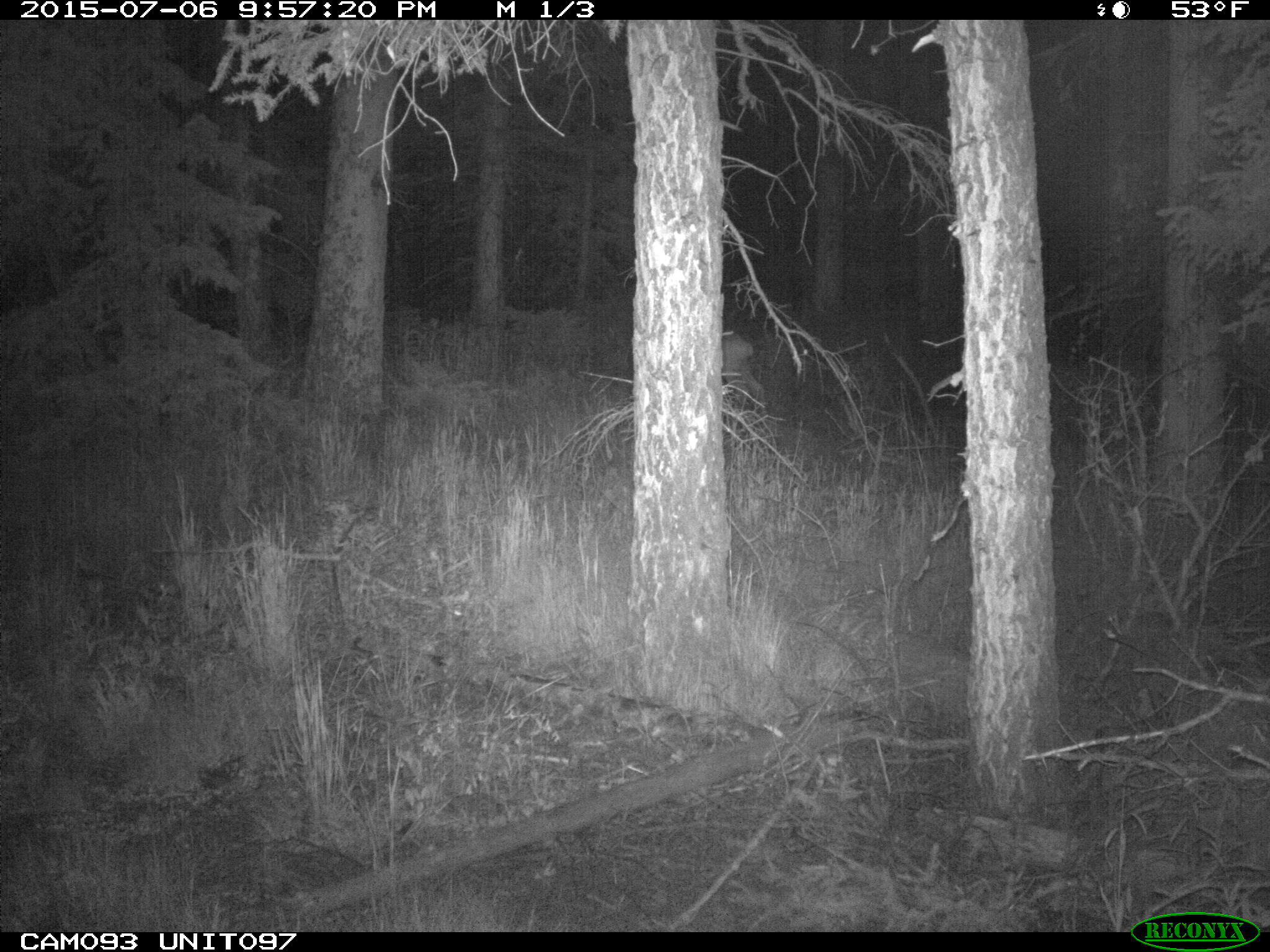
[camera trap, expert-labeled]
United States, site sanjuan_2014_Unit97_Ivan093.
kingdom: Animalia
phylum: Chordata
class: Mammalia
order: Artiodactyla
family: Cervidae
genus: Odocoileus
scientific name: Odocoileus hemionus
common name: mule deer